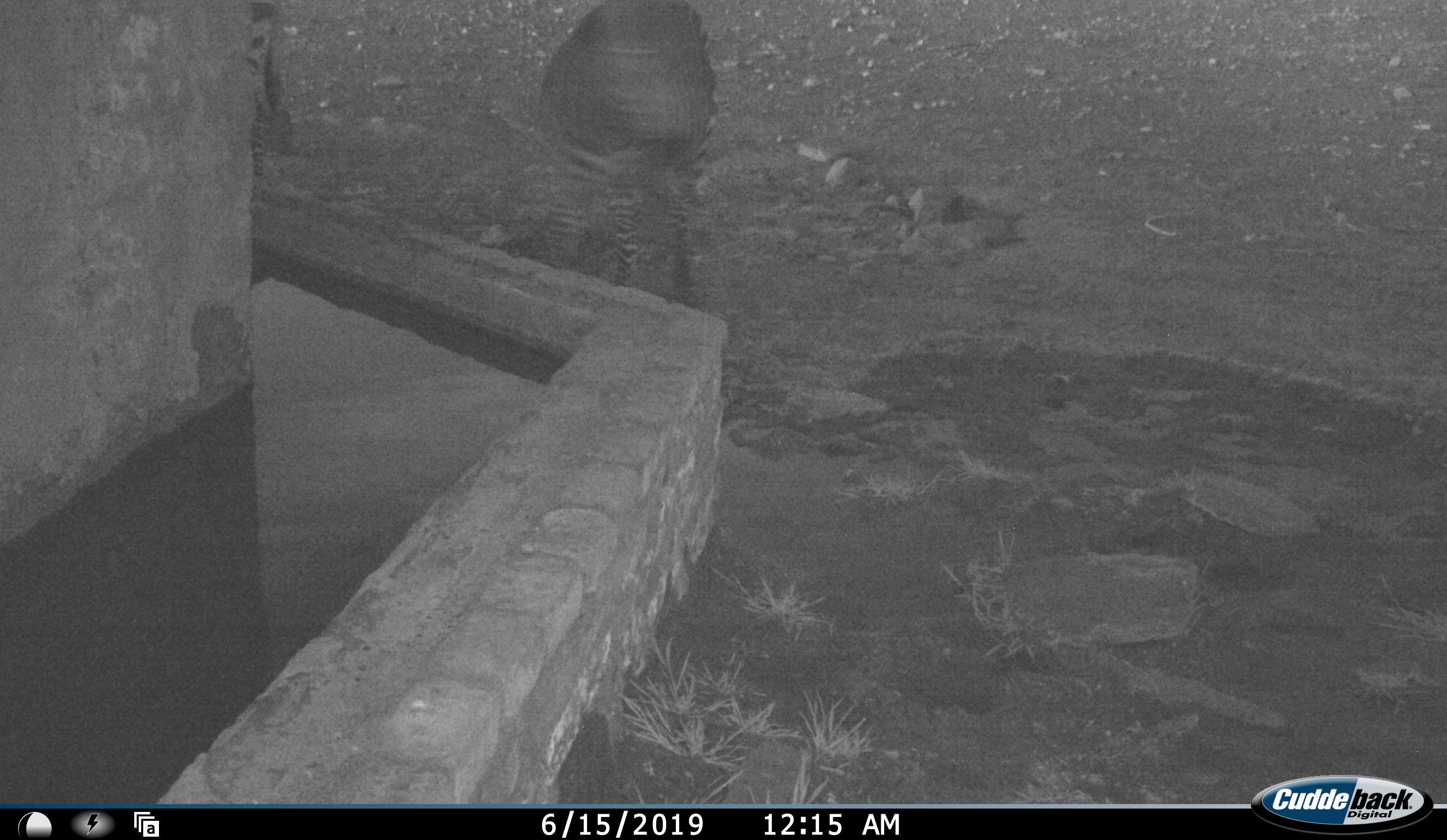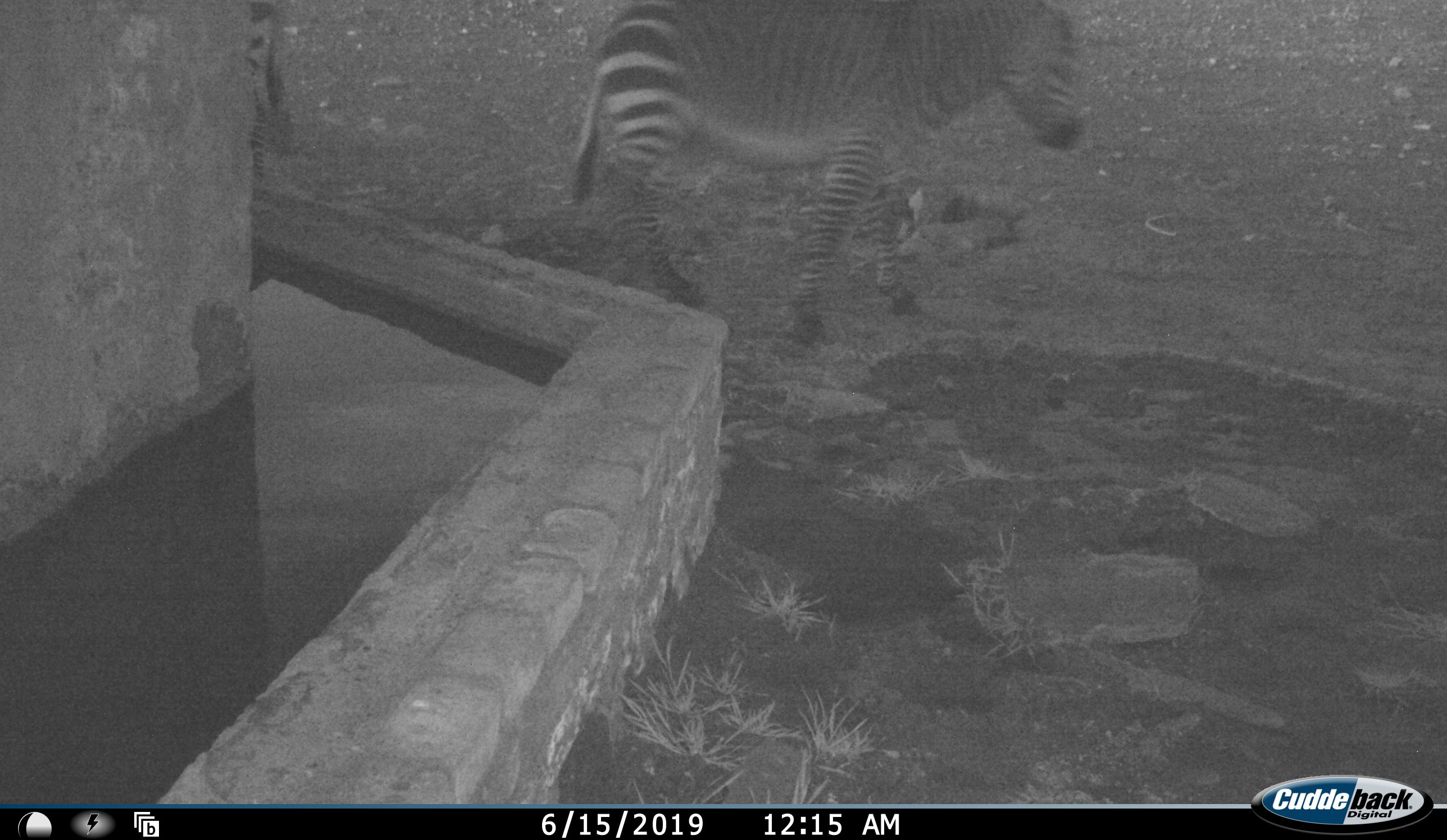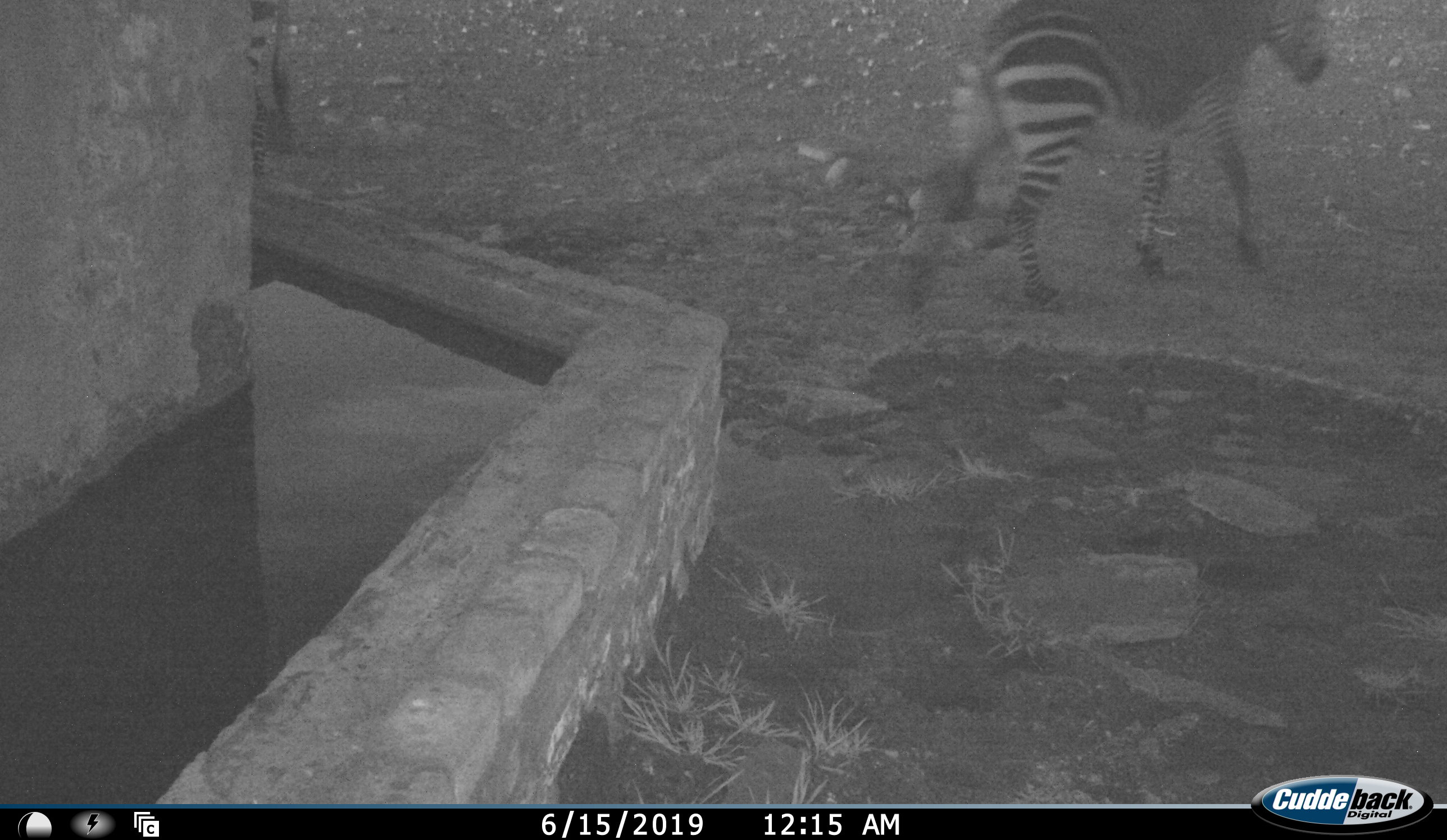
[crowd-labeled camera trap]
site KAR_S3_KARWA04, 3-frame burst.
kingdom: Animalia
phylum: Chordata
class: Mammalia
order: Perissodactyla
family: Equidae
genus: Equus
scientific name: Equus zebra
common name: mountain zebra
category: zebramountain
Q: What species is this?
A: Zebramountain (mountain zebra) (Equus zebra).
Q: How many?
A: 2.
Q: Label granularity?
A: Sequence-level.